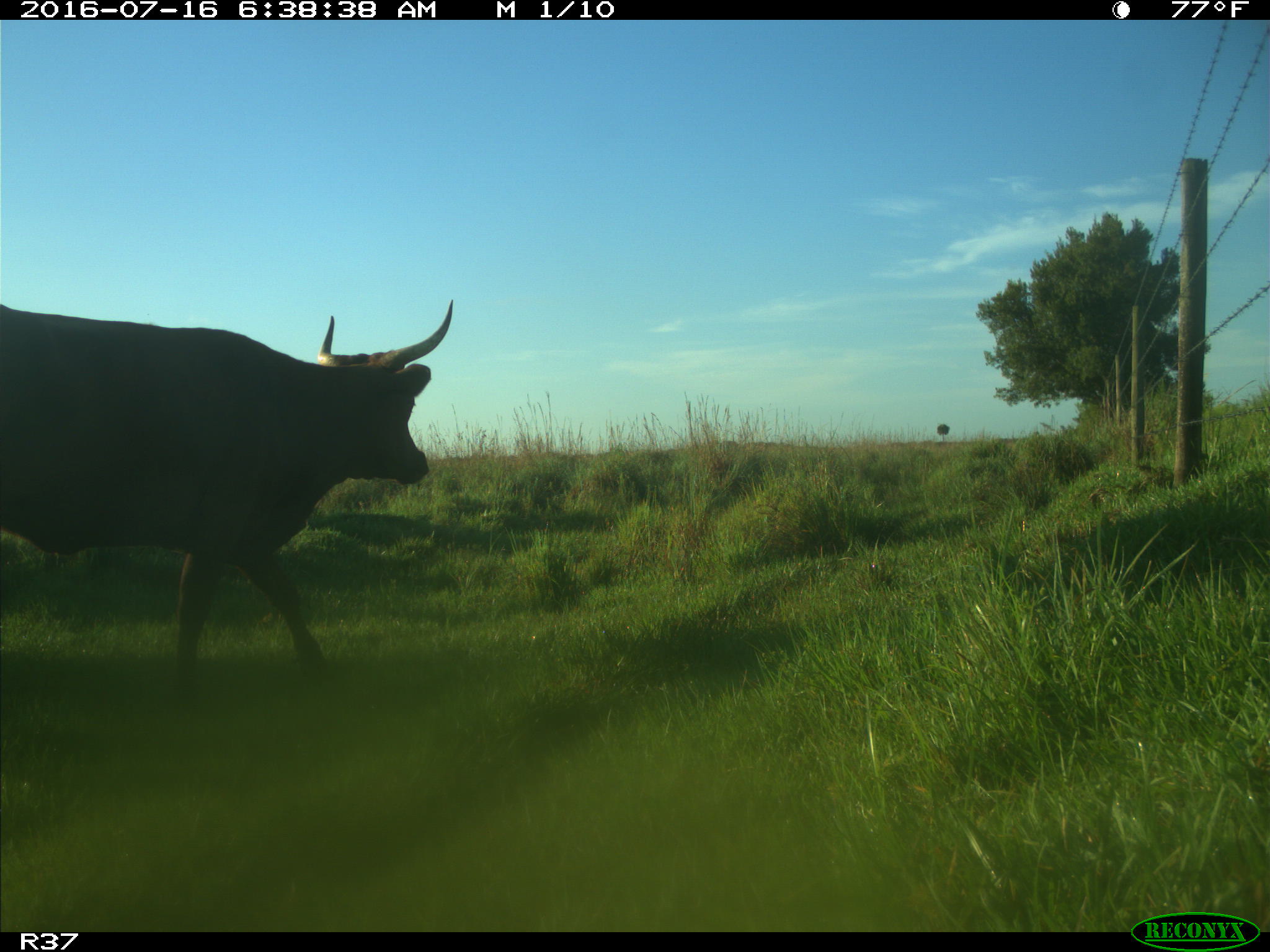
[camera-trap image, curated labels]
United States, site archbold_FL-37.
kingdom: Animalia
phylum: Chordata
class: Mammalia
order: Artiodactyla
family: Bovidae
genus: Bos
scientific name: Bos taurus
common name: domestic cow